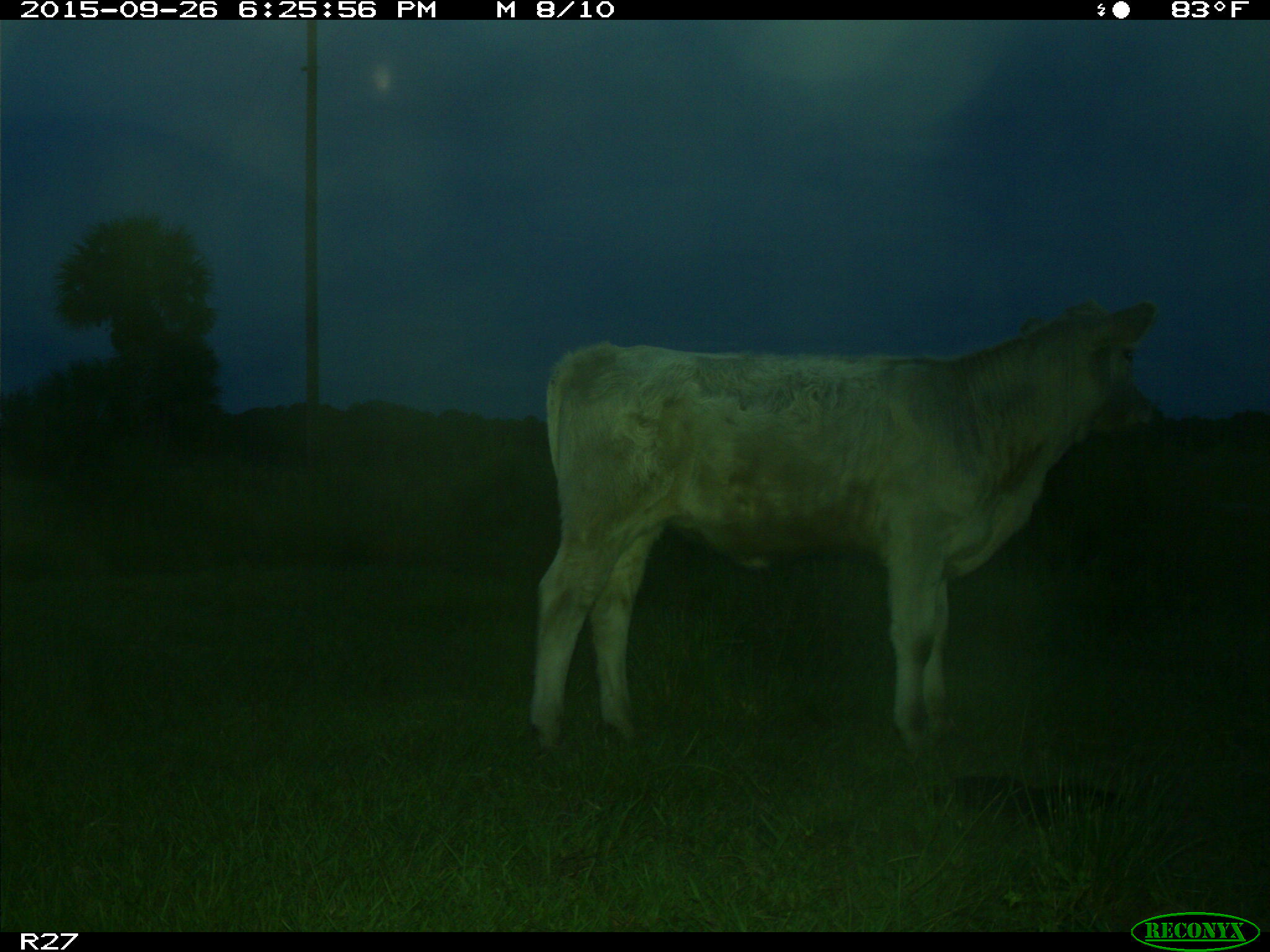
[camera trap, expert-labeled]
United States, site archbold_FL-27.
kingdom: Animalia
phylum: Chordata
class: Mammalia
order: Artiodactyla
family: Bovidae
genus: Bos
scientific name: Bos taurus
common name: domestic cow